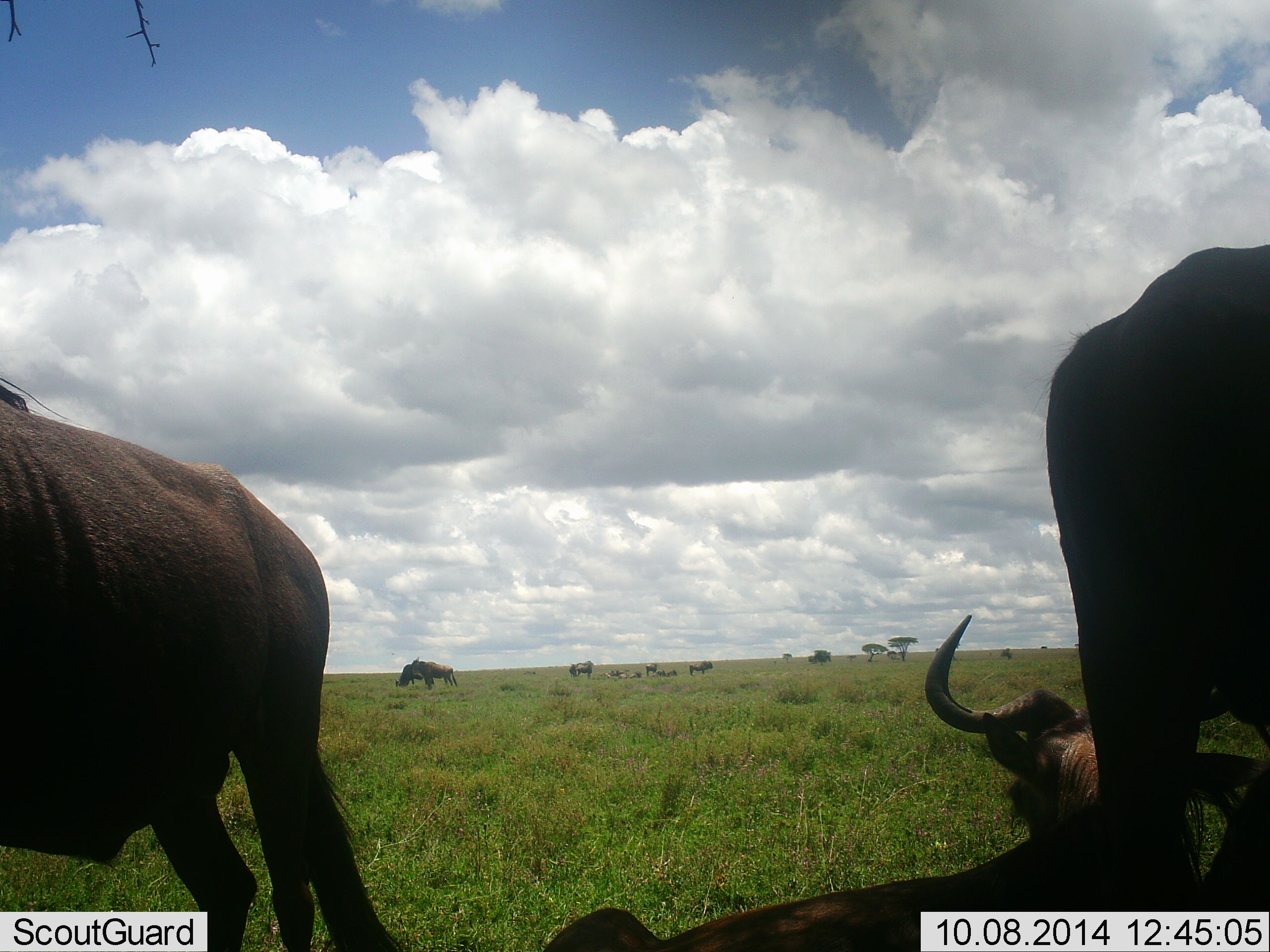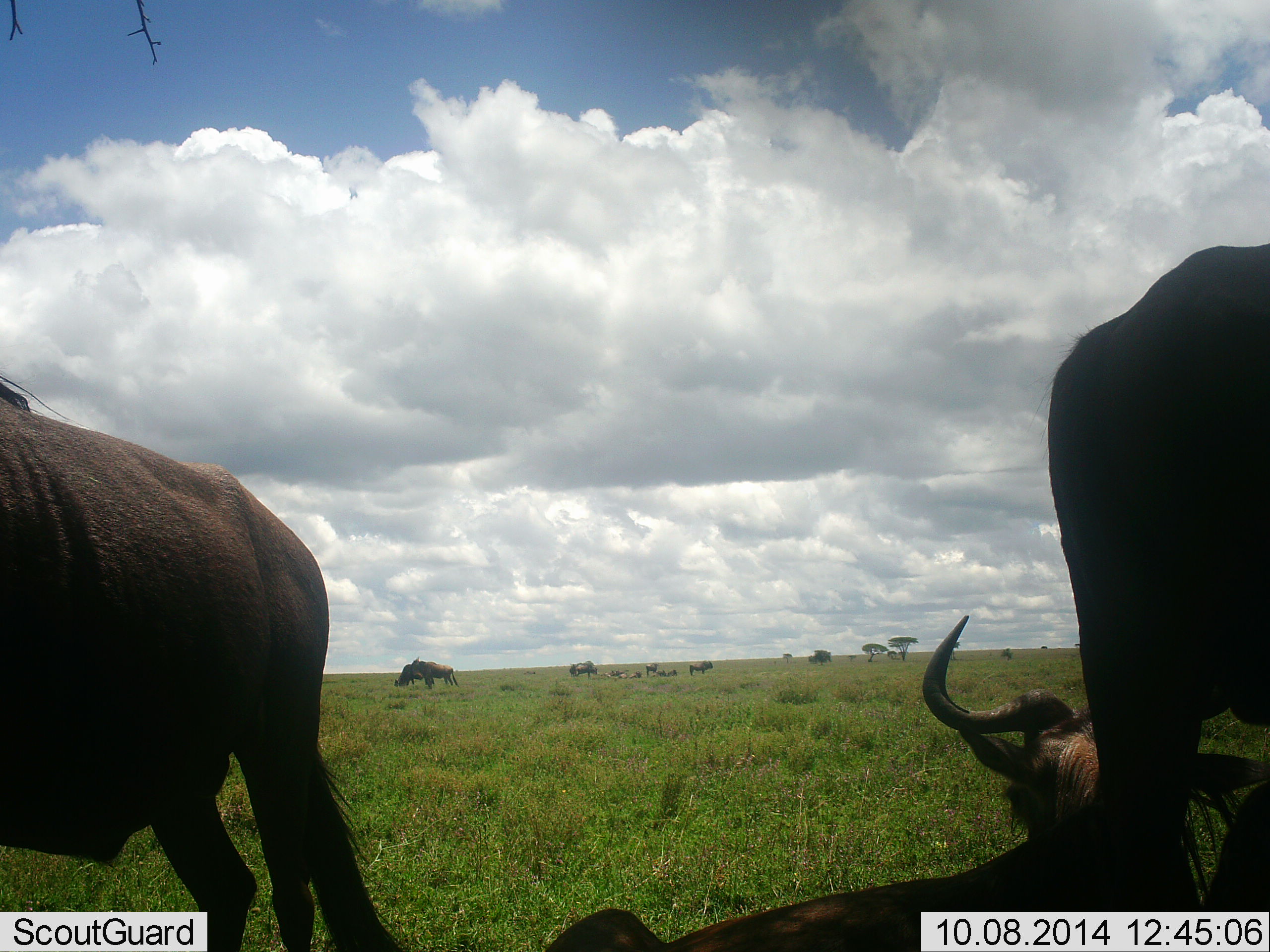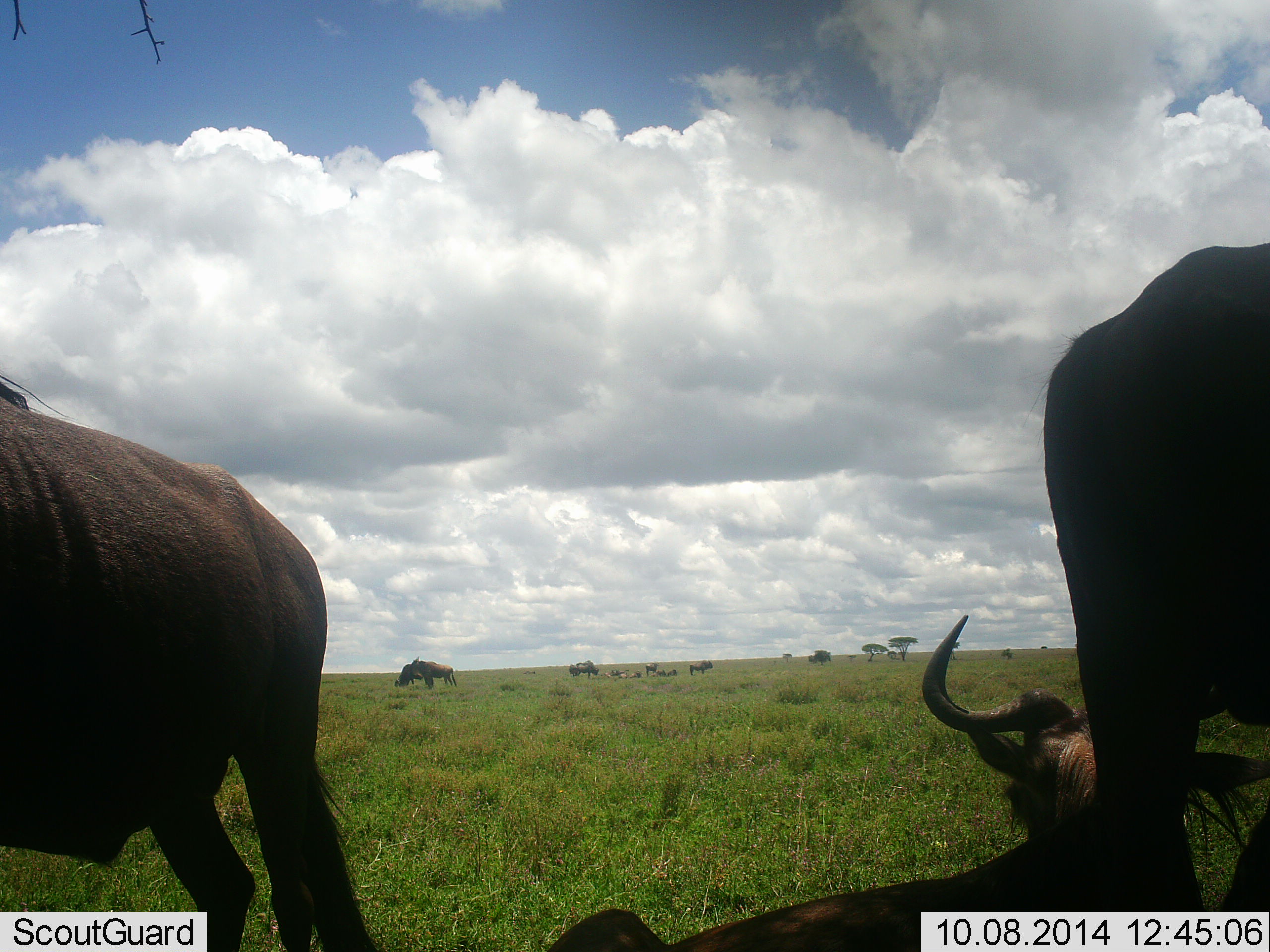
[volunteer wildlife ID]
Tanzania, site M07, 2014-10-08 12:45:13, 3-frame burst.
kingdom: Animalia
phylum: Chordata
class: Mammalia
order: Artiodactyla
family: Bovidae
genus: Connochaetes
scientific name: Connochaetes taurinus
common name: blue wildebeest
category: wildebeest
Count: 8.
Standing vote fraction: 80%.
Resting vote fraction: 90%.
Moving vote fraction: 10%.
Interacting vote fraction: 0%.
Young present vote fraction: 0%.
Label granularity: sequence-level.